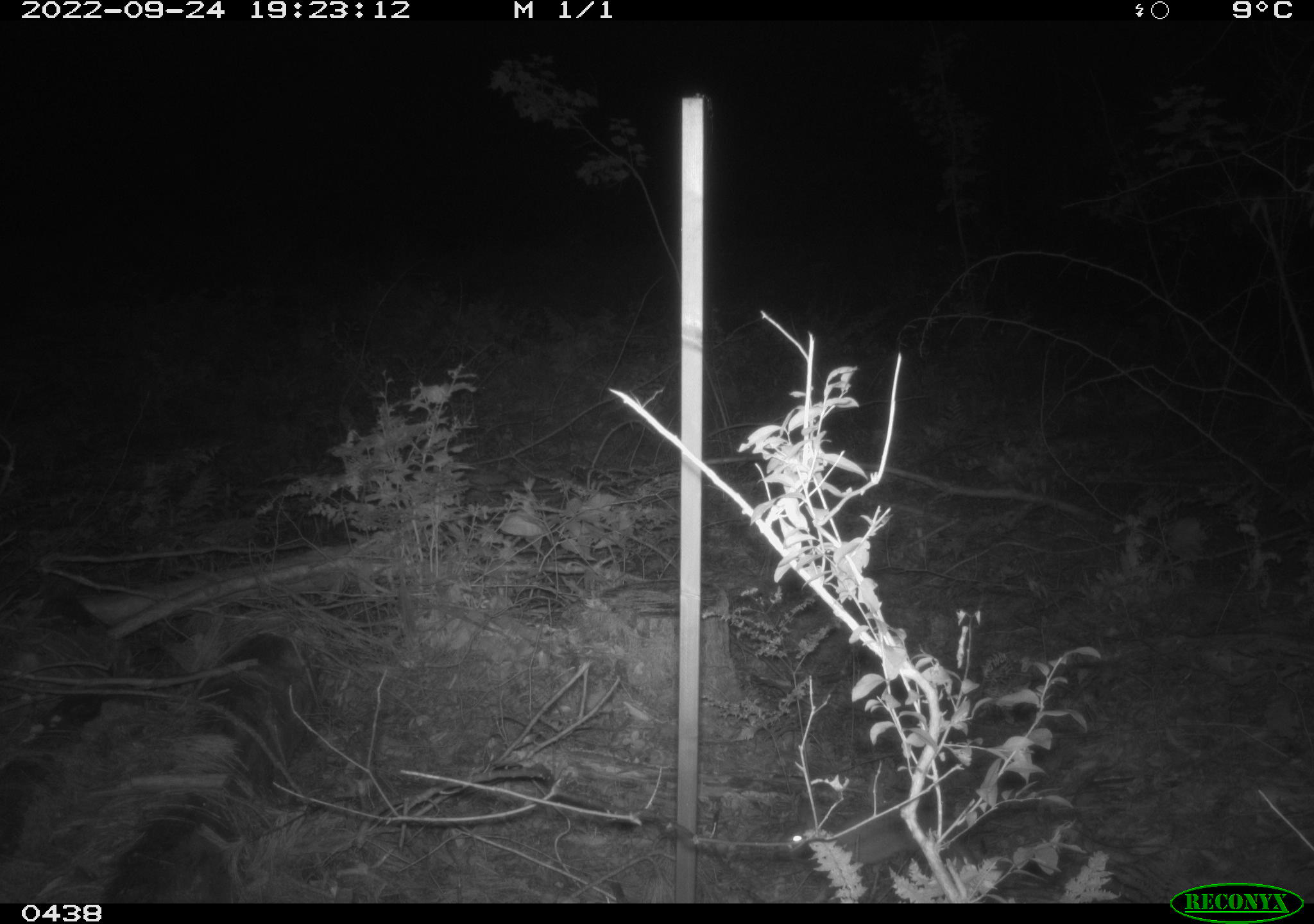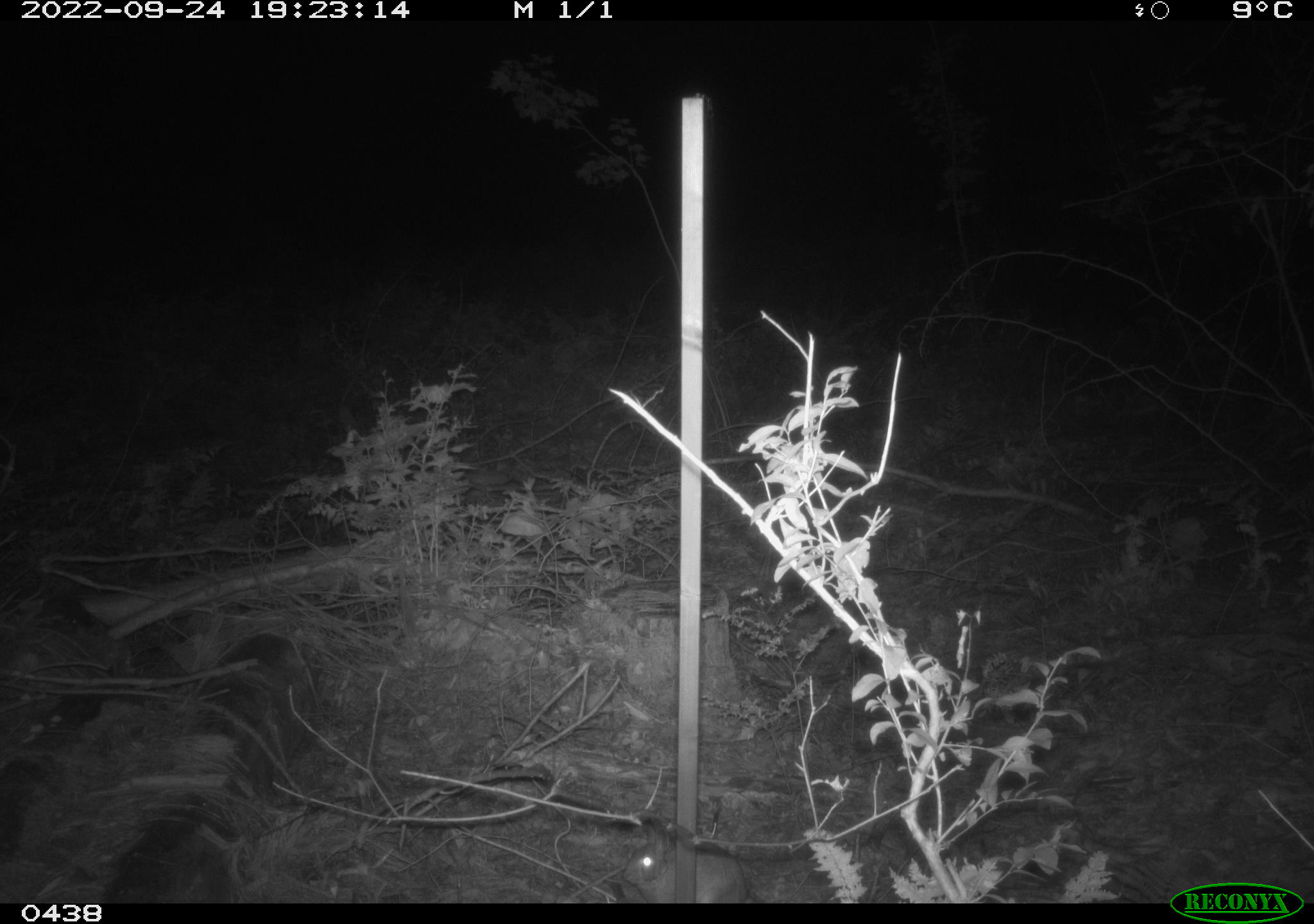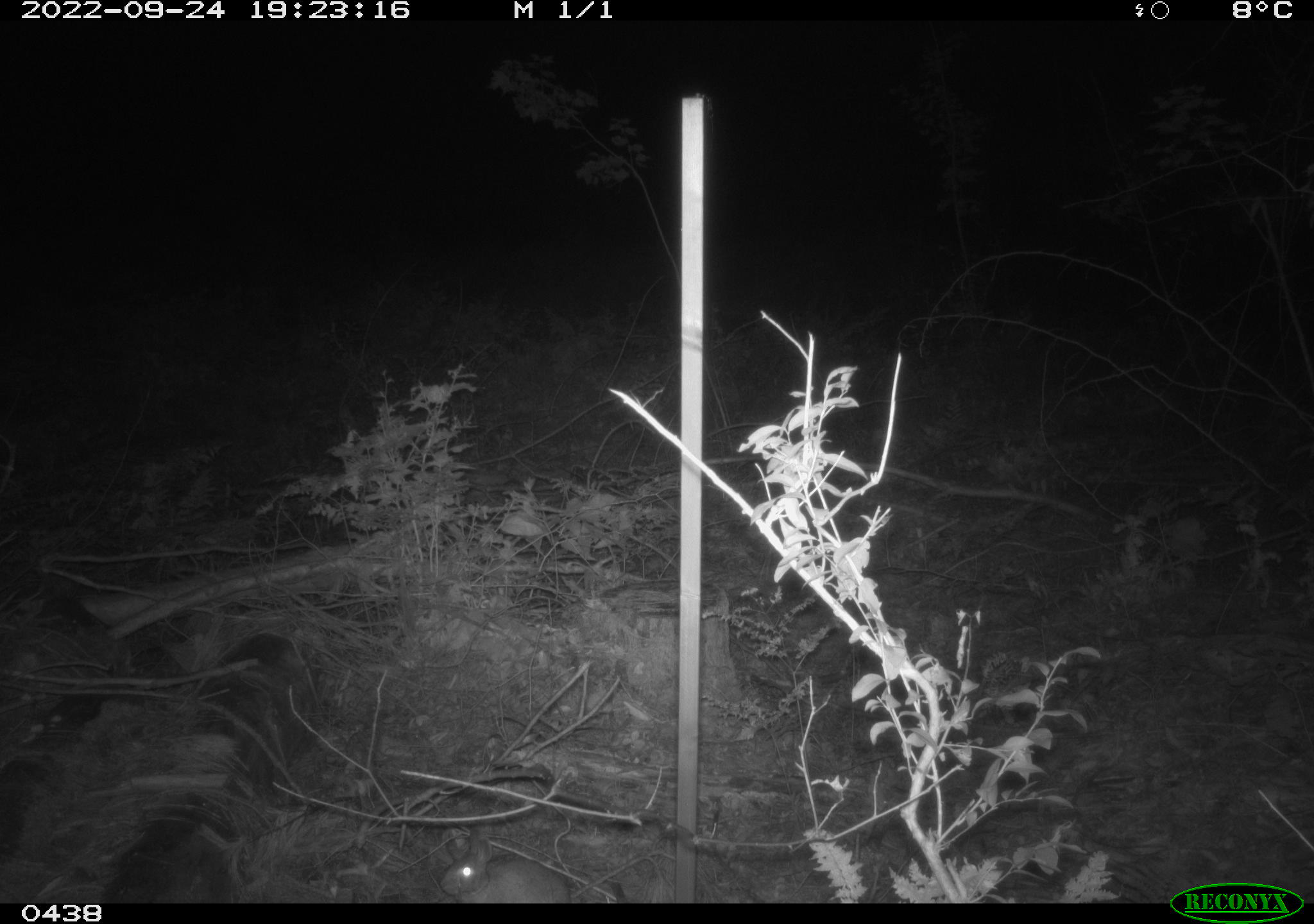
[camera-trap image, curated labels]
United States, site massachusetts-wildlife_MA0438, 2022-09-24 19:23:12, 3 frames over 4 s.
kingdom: Animalia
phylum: Chordata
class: Mammalia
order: Lagomorpha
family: Leporidae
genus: Sylvilagus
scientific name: Sylvilagus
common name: cottontail rabbit